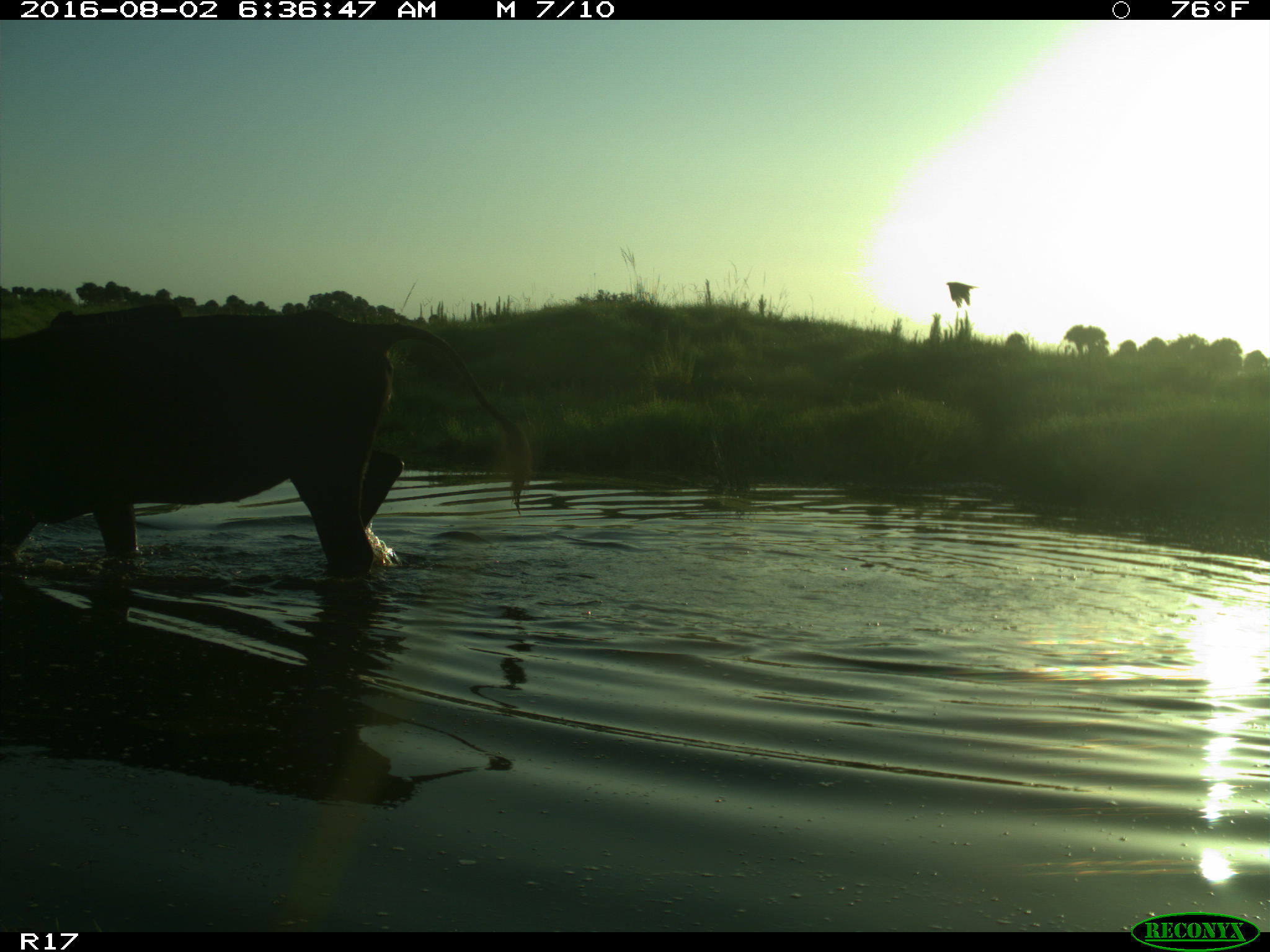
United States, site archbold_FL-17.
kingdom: Animalia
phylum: Chordata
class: Mammalia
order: Artiodactyla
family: Bovidae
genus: Bos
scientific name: Bos taurus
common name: domestic cow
Bos taurus (domestic cow).